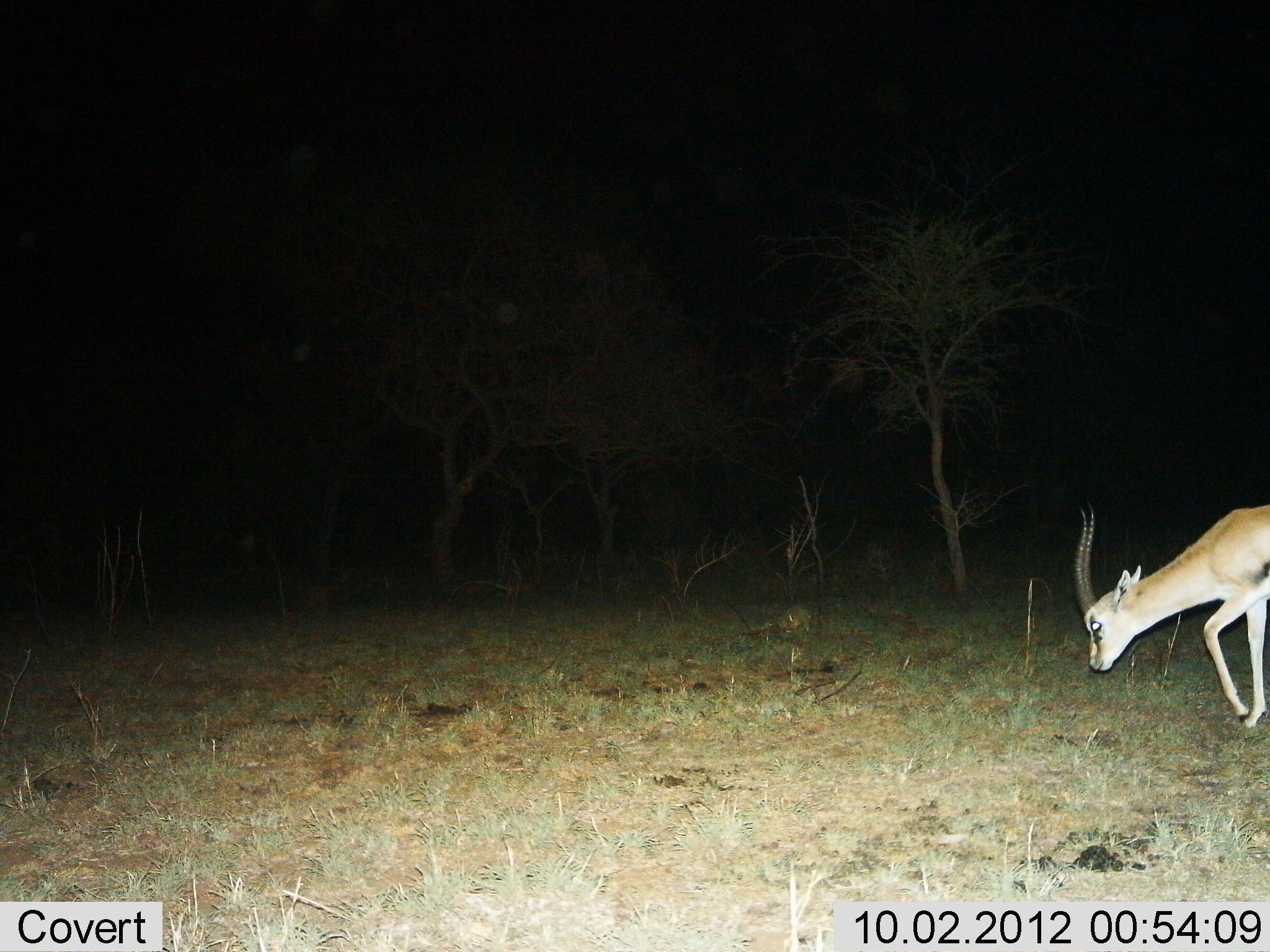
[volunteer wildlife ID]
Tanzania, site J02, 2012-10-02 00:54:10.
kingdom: Animalia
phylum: Chordata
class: Mammalia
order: Artiodactyla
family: Bovidae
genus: Eudorcas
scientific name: Eudorcas thomsonii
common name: thomson's gazelle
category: gazellethomsons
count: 1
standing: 18%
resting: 0%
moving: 55%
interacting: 0%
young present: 0%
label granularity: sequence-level